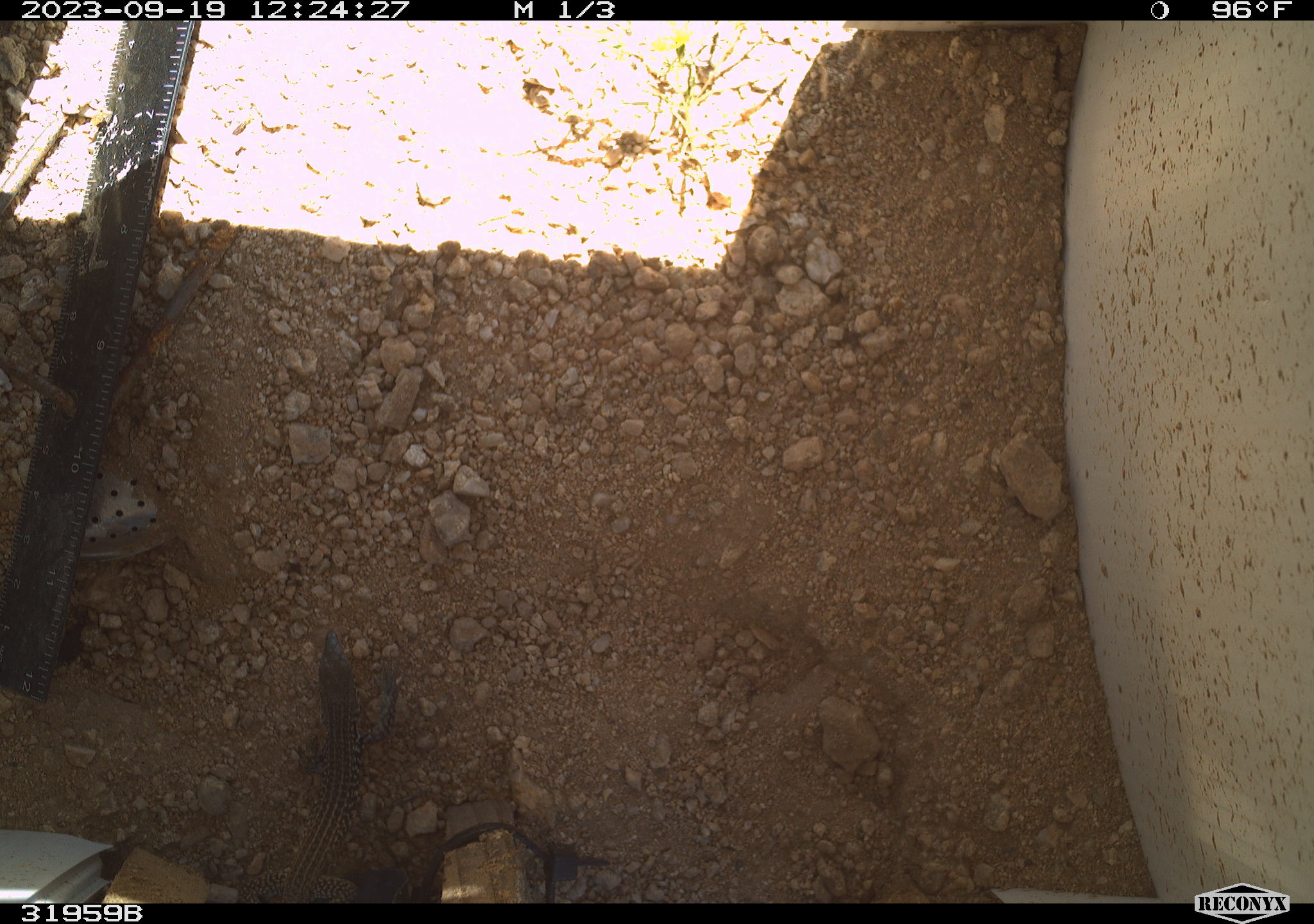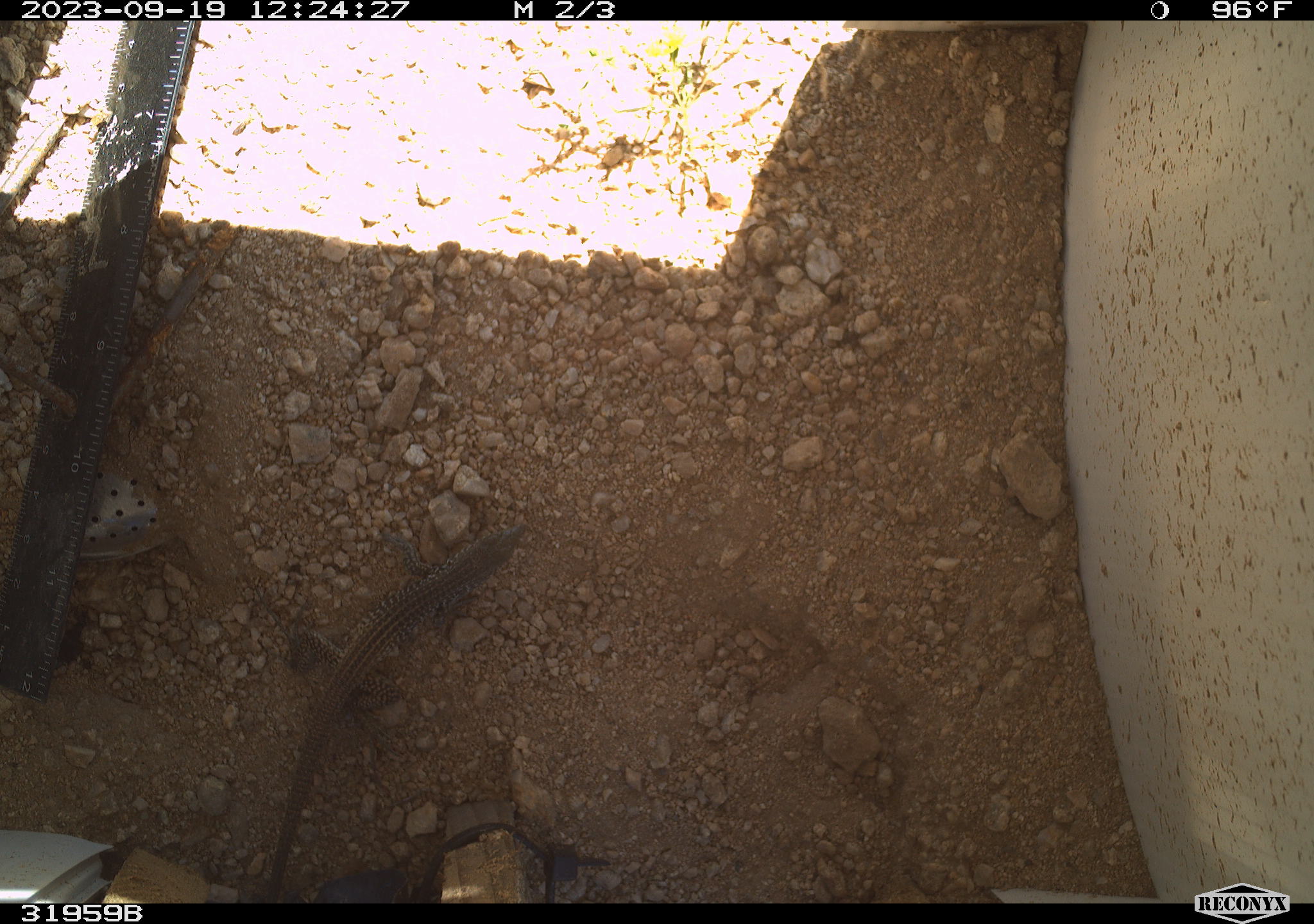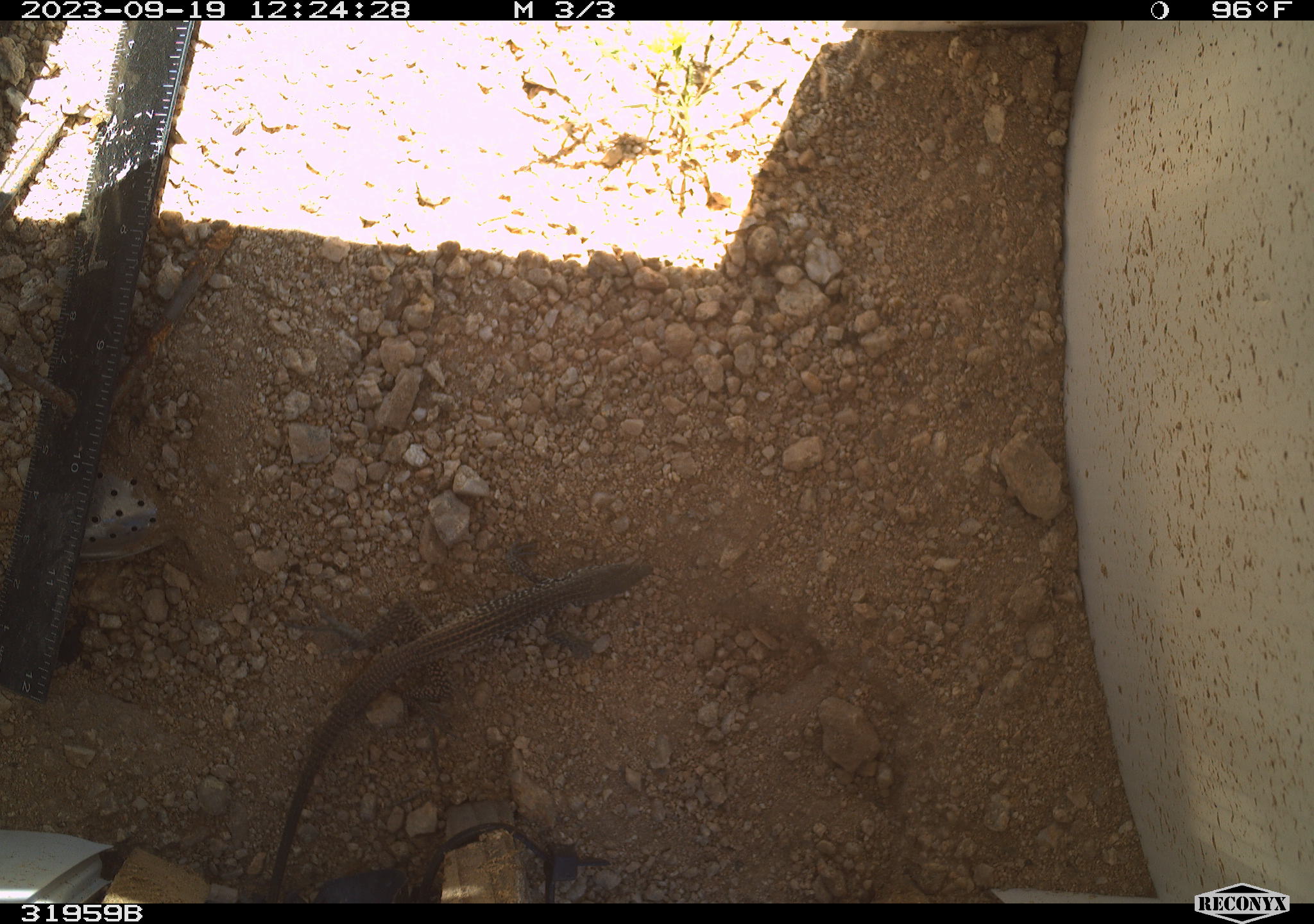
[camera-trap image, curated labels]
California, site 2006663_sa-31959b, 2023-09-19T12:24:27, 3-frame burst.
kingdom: Animalia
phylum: Chordata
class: Reptilia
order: Squamata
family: Teiidae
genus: Aspidoscelis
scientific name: Aspidoscelis tigris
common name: western whiptail